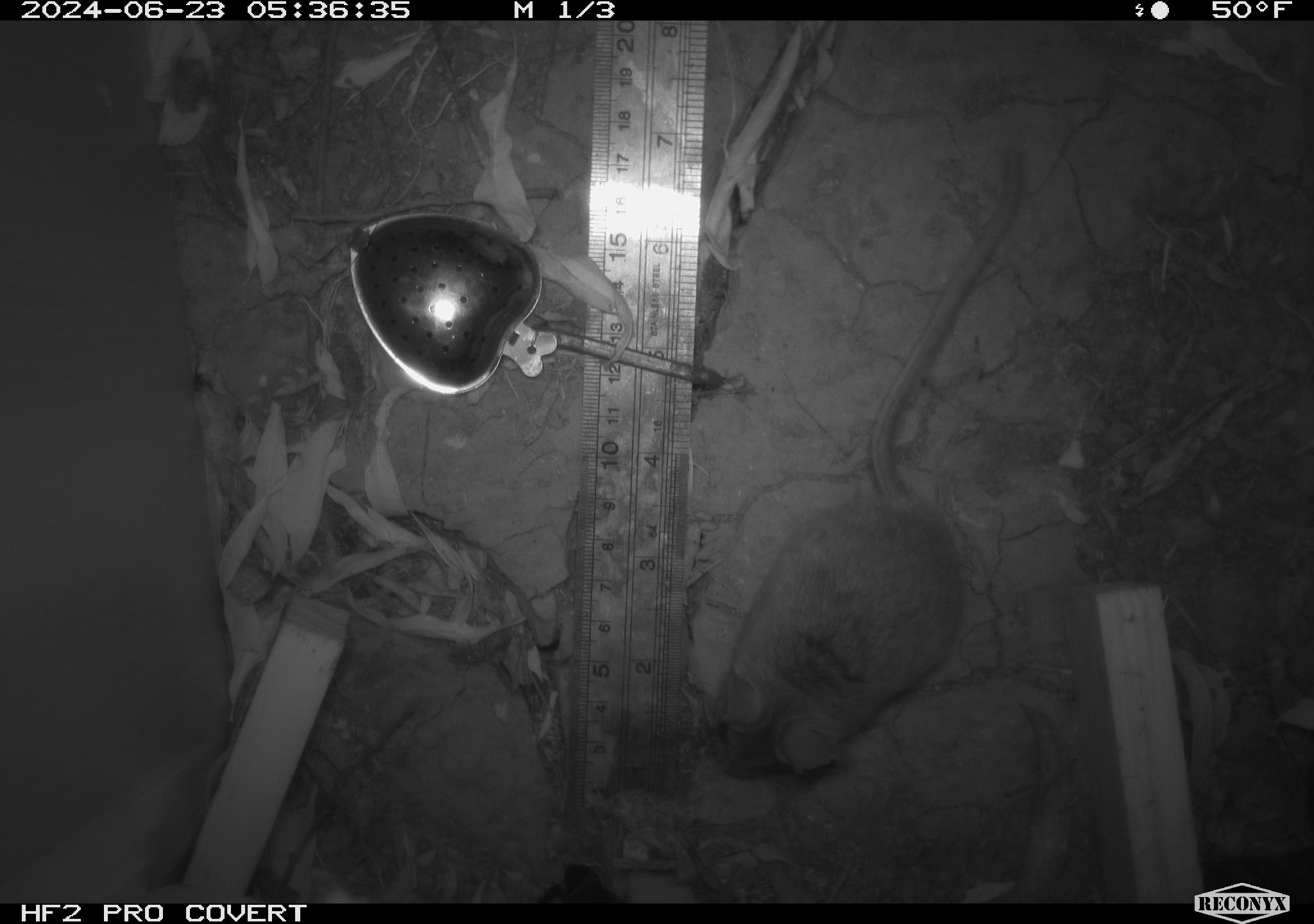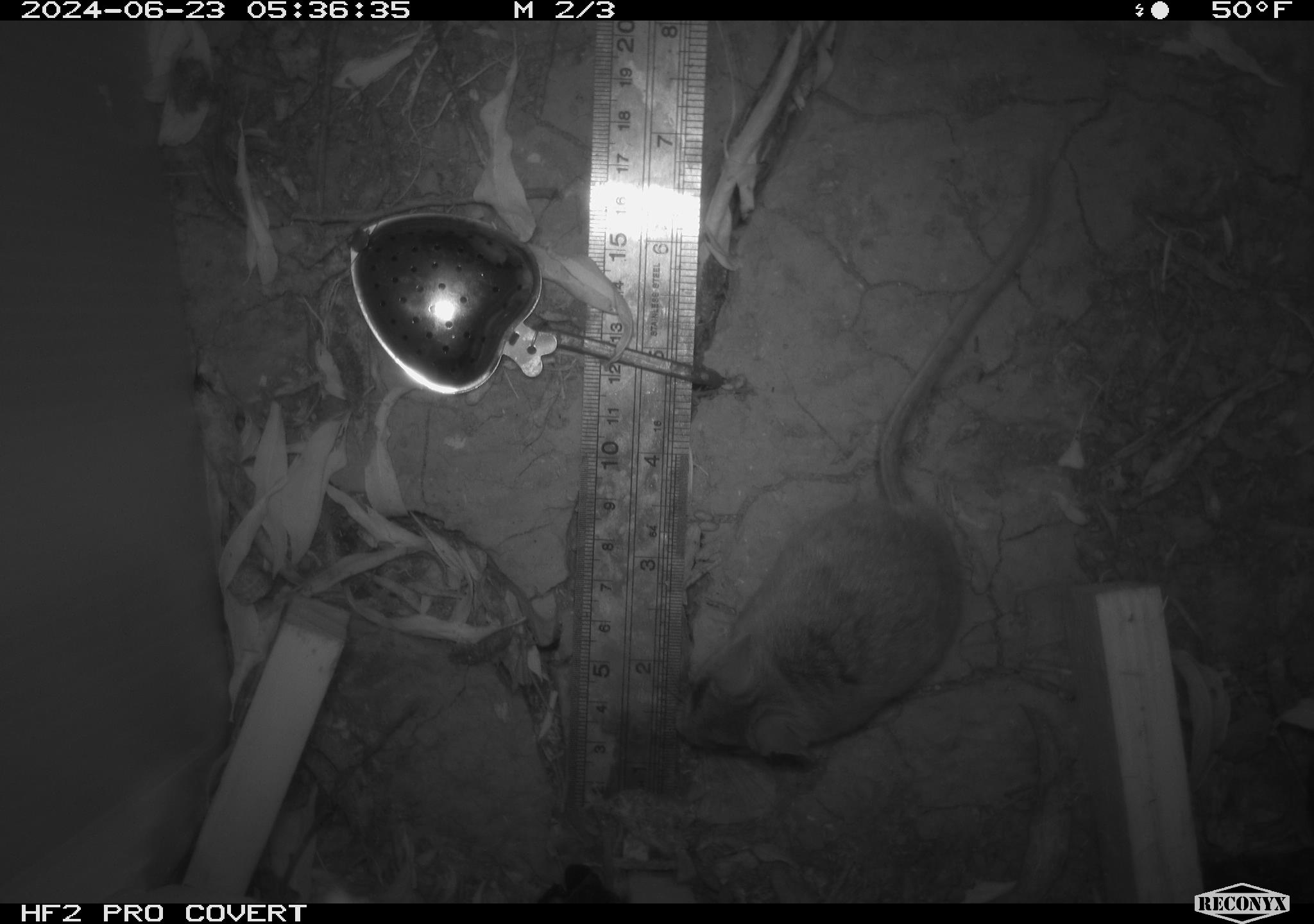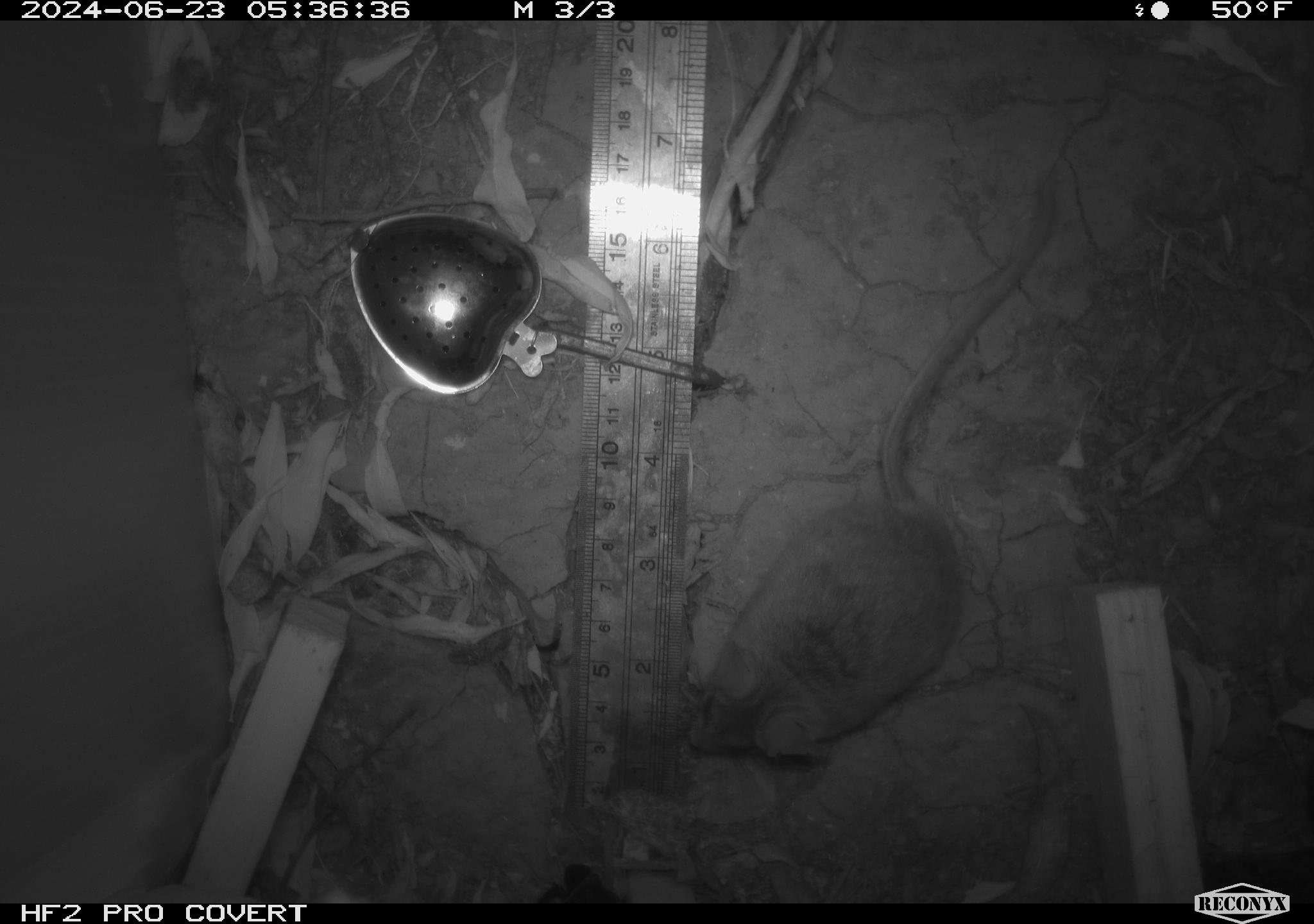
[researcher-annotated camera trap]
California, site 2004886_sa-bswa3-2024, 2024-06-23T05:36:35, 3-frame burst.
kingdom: Animalia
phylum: Chordata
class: Mammalia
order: Rodentia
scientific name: Rodentia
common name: mouse species